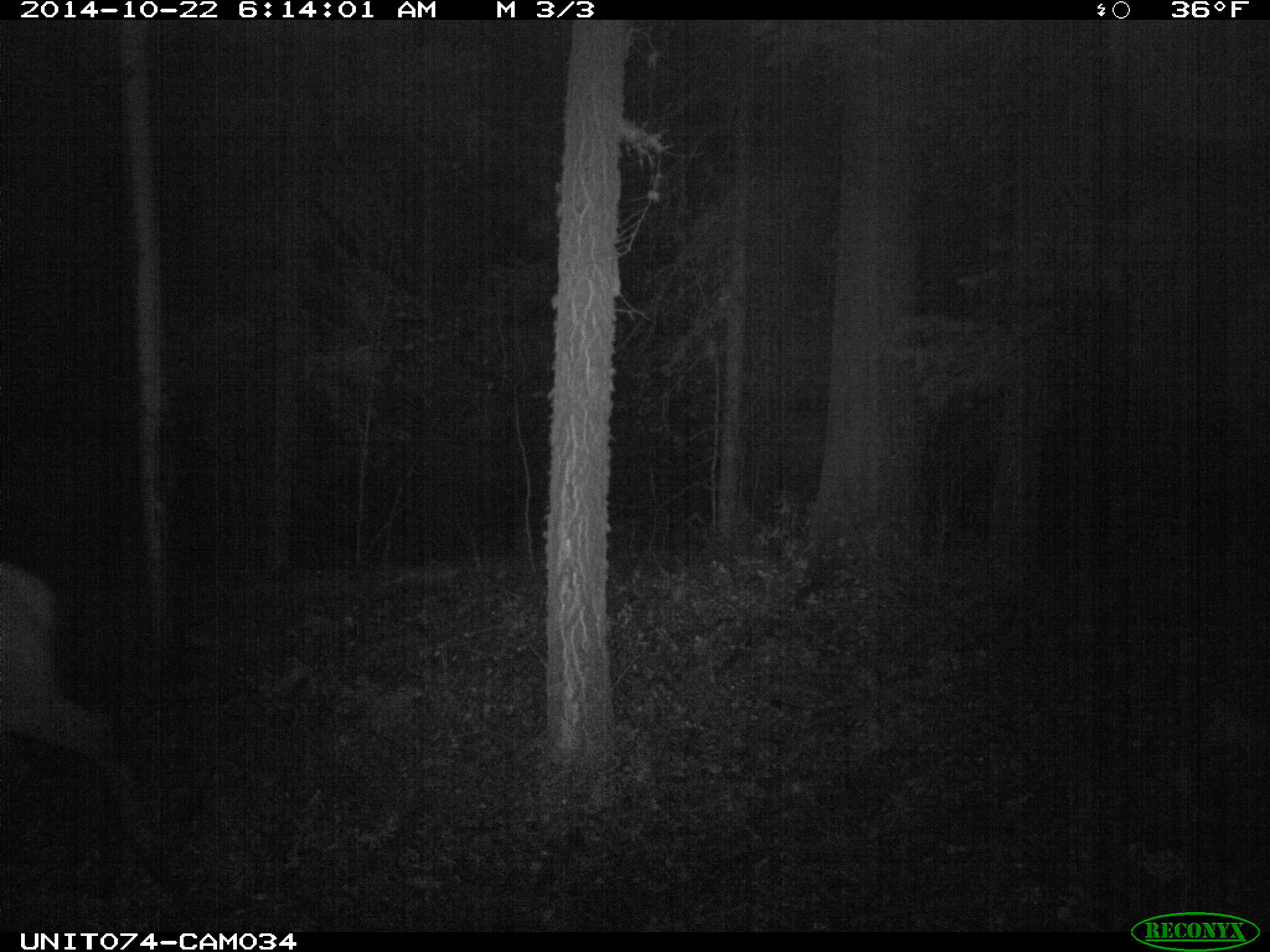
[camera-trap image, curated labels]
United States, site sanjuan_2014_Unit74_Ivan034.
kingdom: Animalia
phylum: Chordata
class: Mammalia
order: Artiodactyla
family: Cervidae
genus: Cervus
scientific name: Cervus elaphus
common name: red deer